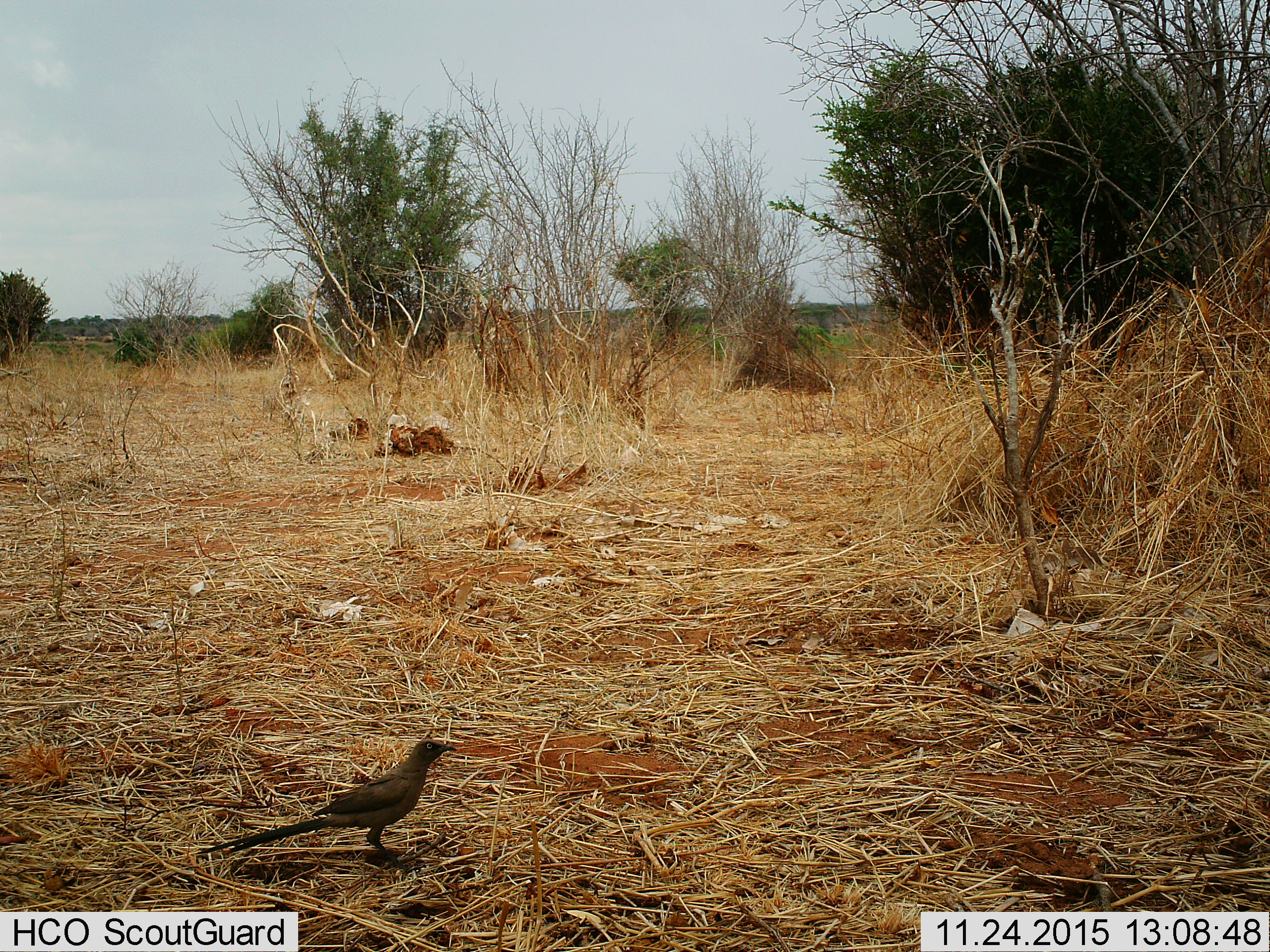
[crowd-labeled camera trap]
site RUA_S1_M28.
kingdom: Animalia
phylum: Chordata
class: Aves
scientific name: Aves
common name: bird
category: birdother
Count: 1.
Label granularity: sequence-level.